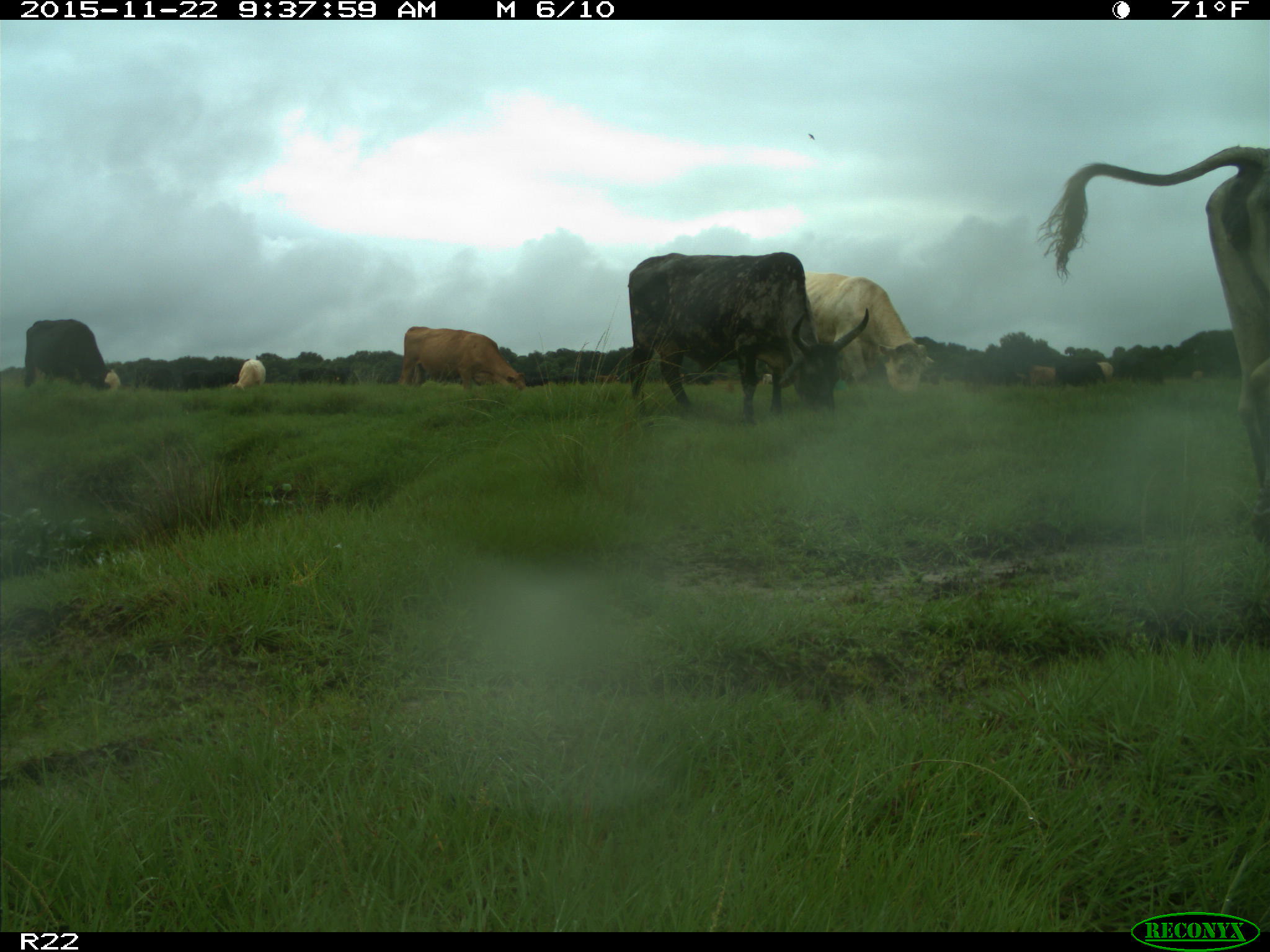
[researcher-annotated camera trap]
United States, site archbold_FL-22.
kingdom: Animalia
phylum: Chordata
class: Mammalia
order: Artiodactyla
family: Bovidae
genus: Bos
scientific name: Bos taurus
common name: domestic cow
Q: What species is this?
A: Bos taurus (domestic cow).